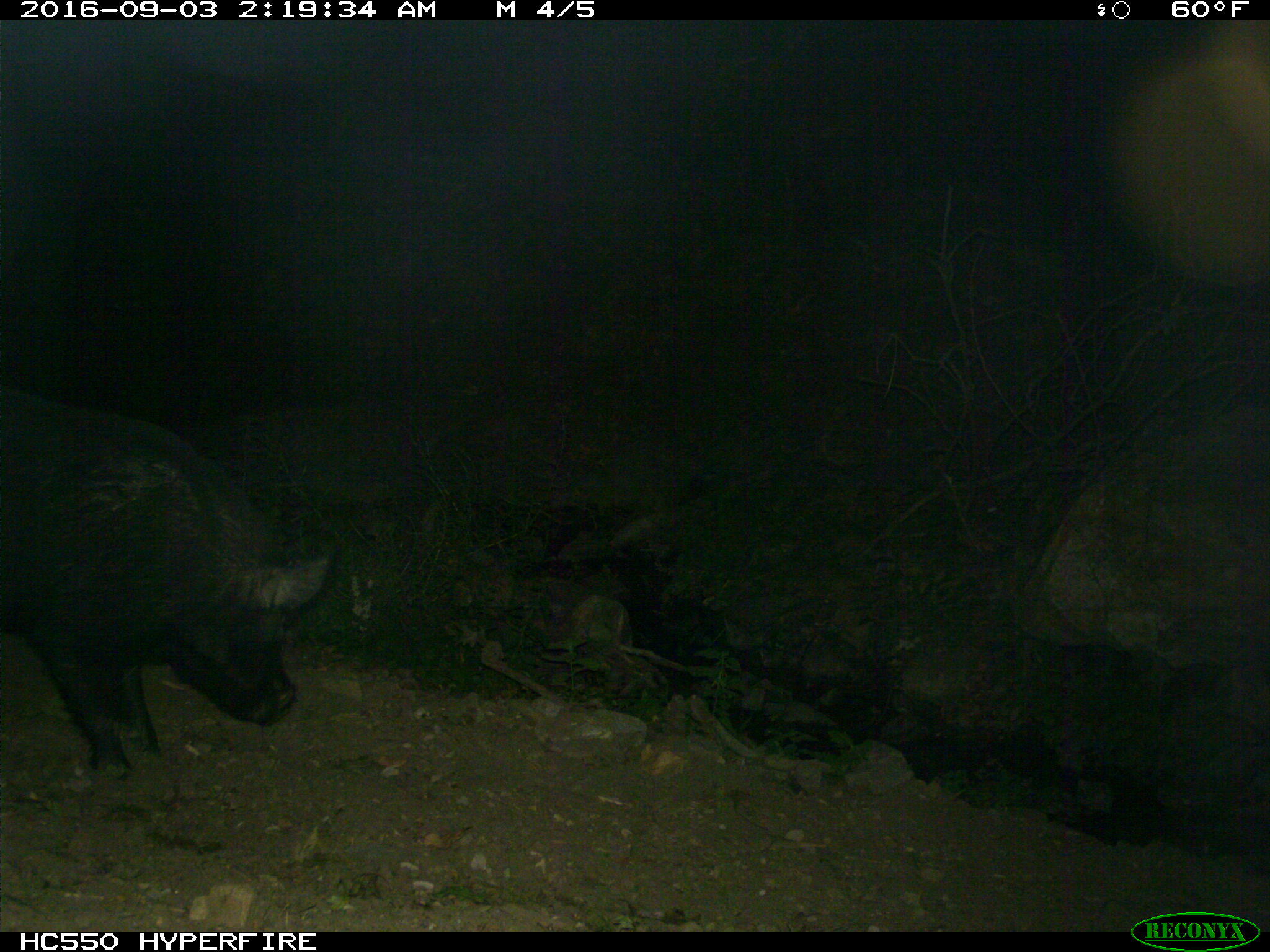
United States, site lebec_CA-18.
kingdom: Animalia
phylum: Chordata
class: Mammalia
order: Artiodactyla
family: Suidae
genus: Sus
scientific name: Sus scrofa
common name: wild boar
Sus scrofa (wild boar).